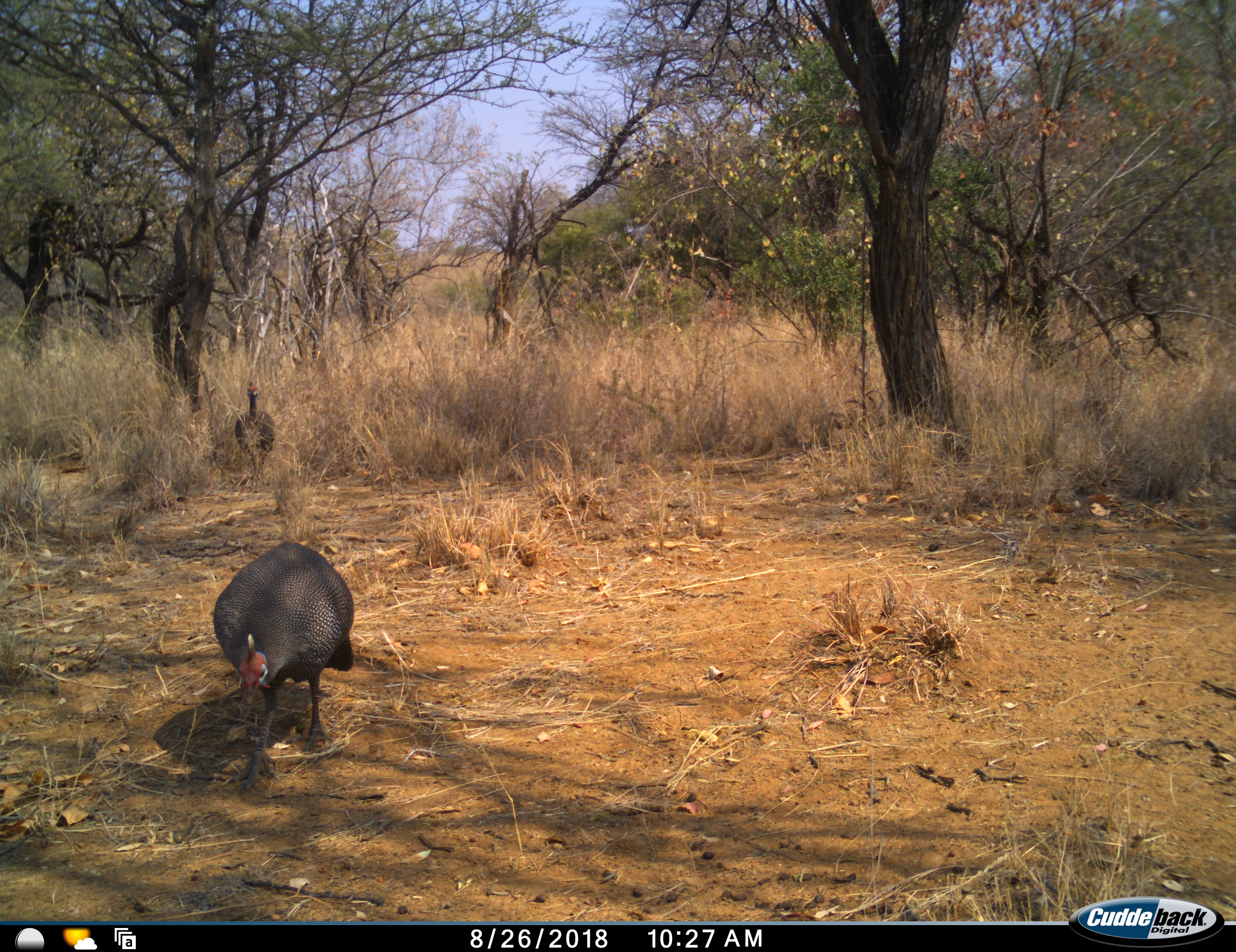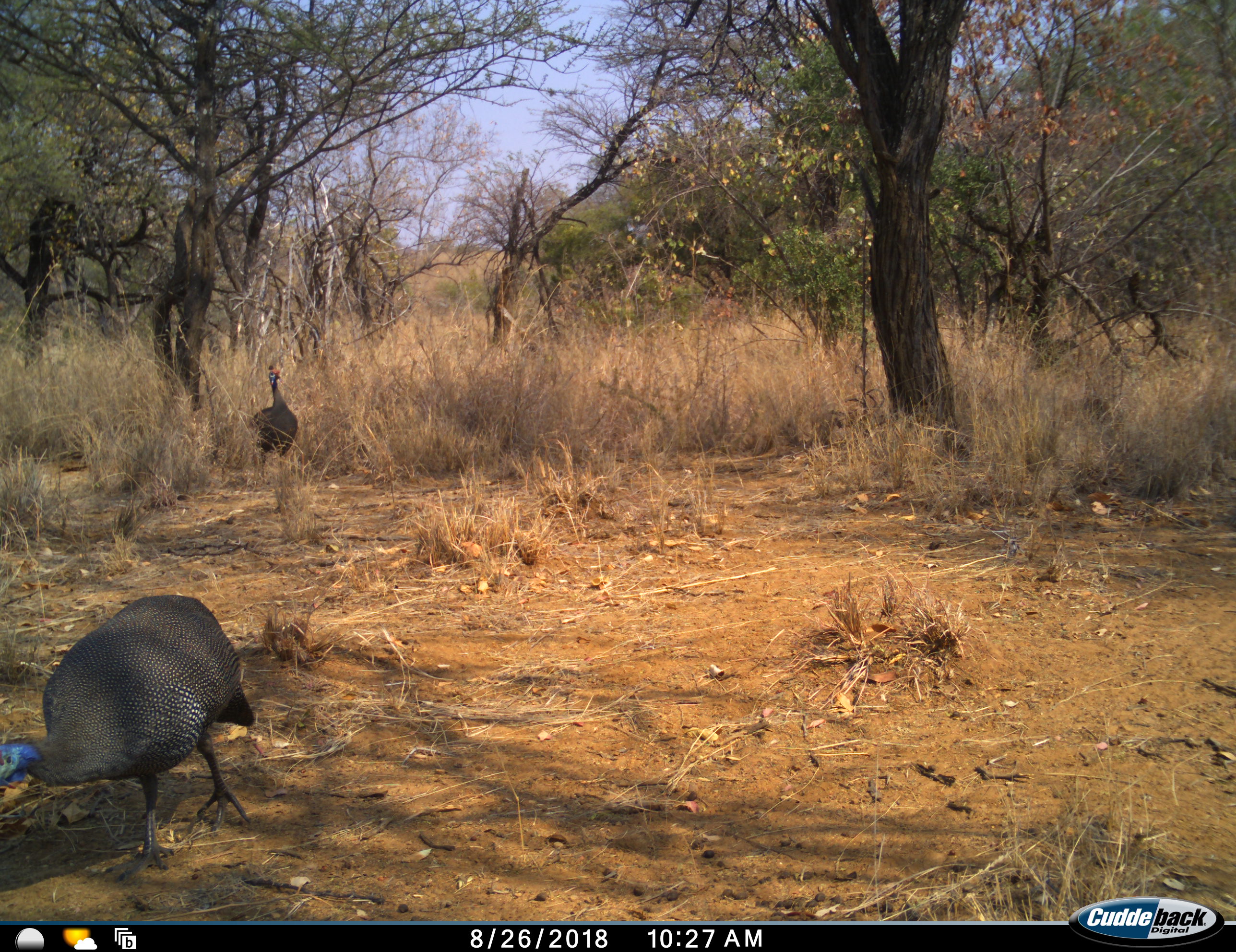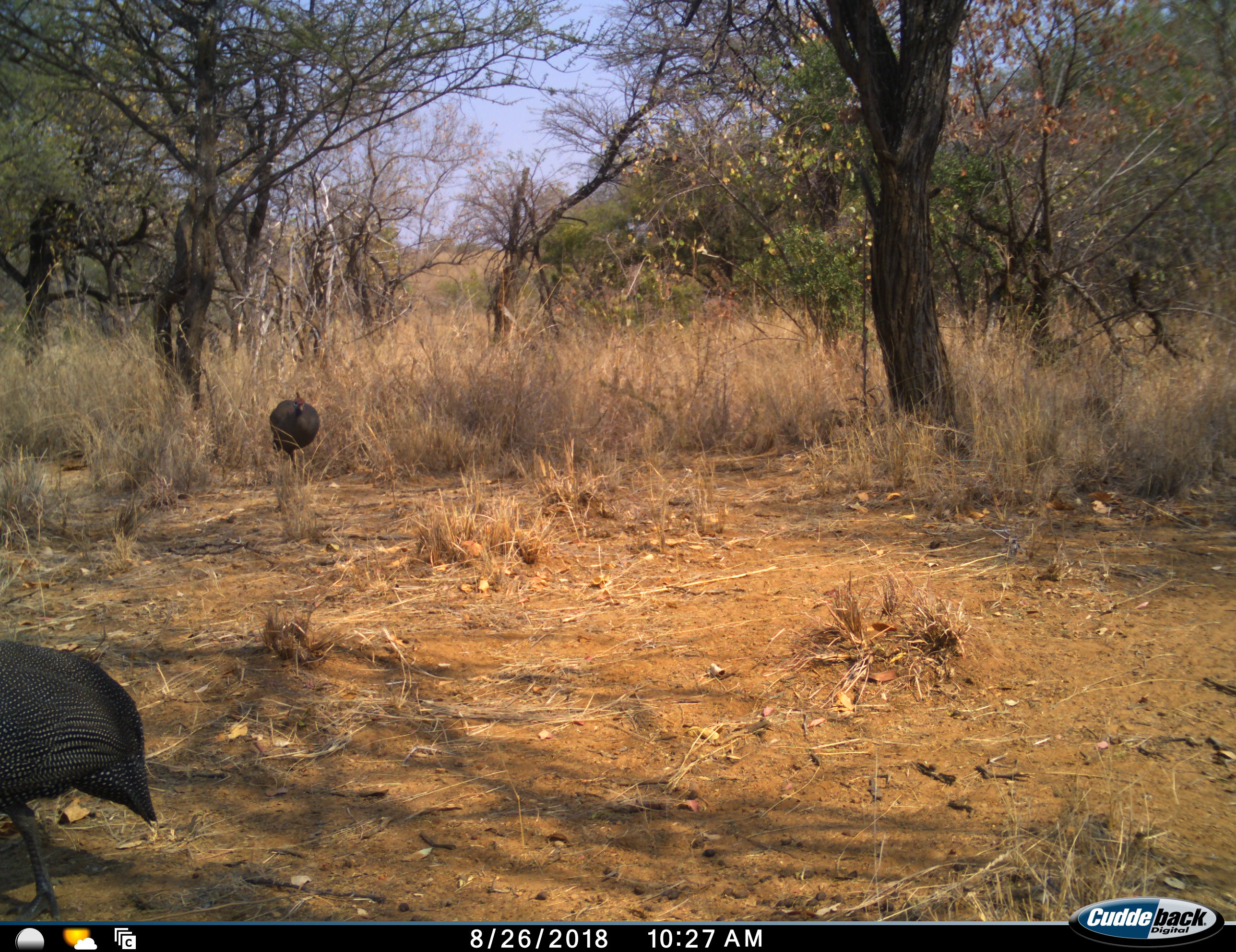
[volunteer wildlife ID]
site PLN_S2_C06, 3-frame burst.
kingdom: Animalia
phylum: Chordata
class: Aves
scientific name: Aves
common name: bird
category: birdother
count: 2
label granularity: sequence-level